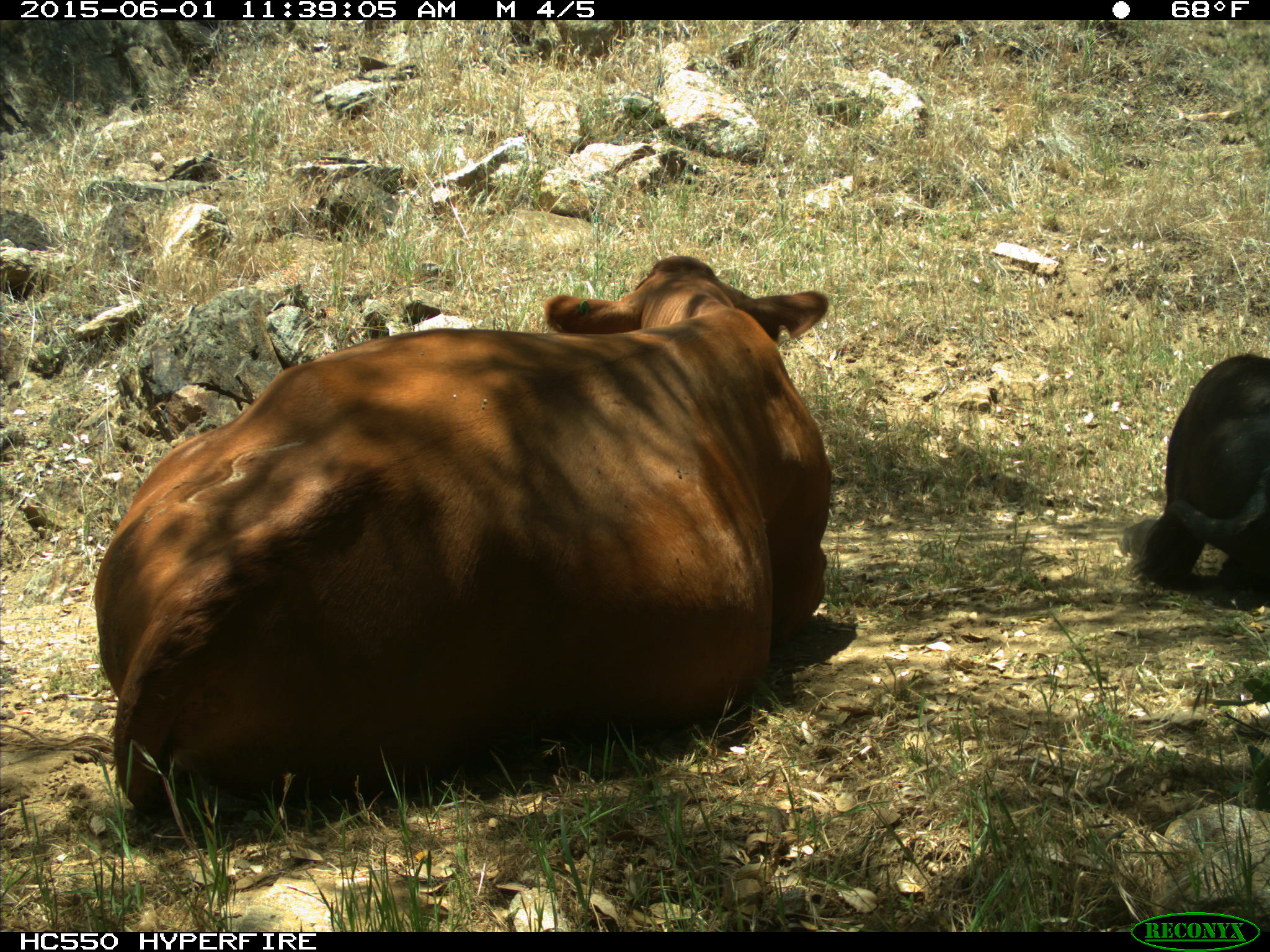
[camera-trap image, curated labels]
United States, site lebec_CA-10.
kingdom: Animalia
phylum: Chordata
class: Mammalia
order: Artiodactyla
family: Bovidae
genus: Bos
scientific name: Bos taurus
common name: domestic cow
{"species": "Bos taurus (domestic cow)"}